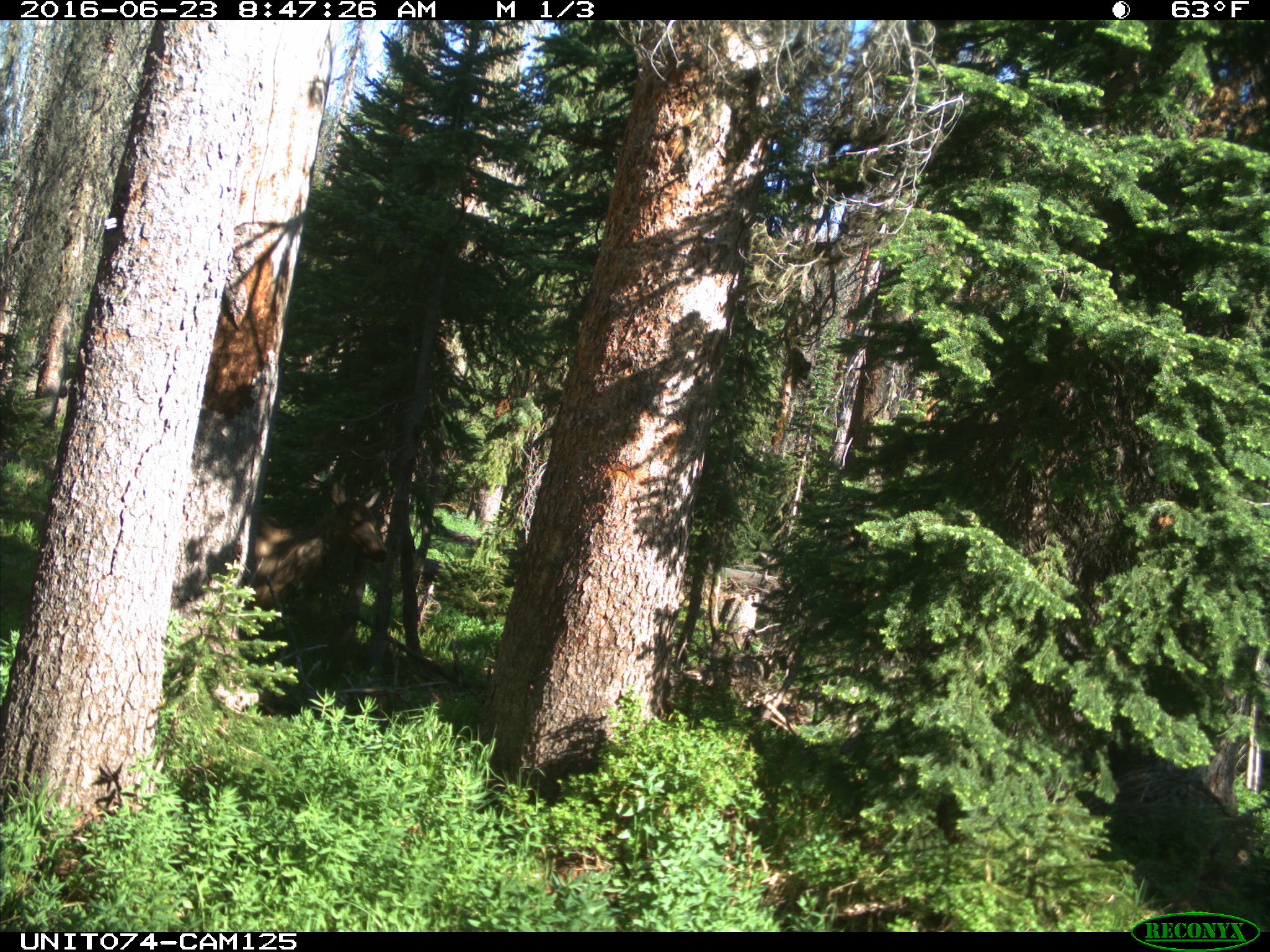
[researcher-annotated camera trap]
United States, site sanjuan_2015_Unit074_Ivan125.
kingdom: Animalia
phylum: Chordata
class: Mammalia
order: Artiodactyla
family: Cervidae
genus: Cervus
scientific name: Cervus elaphus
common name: red deer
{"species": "Cervus elaphus (red deer)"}